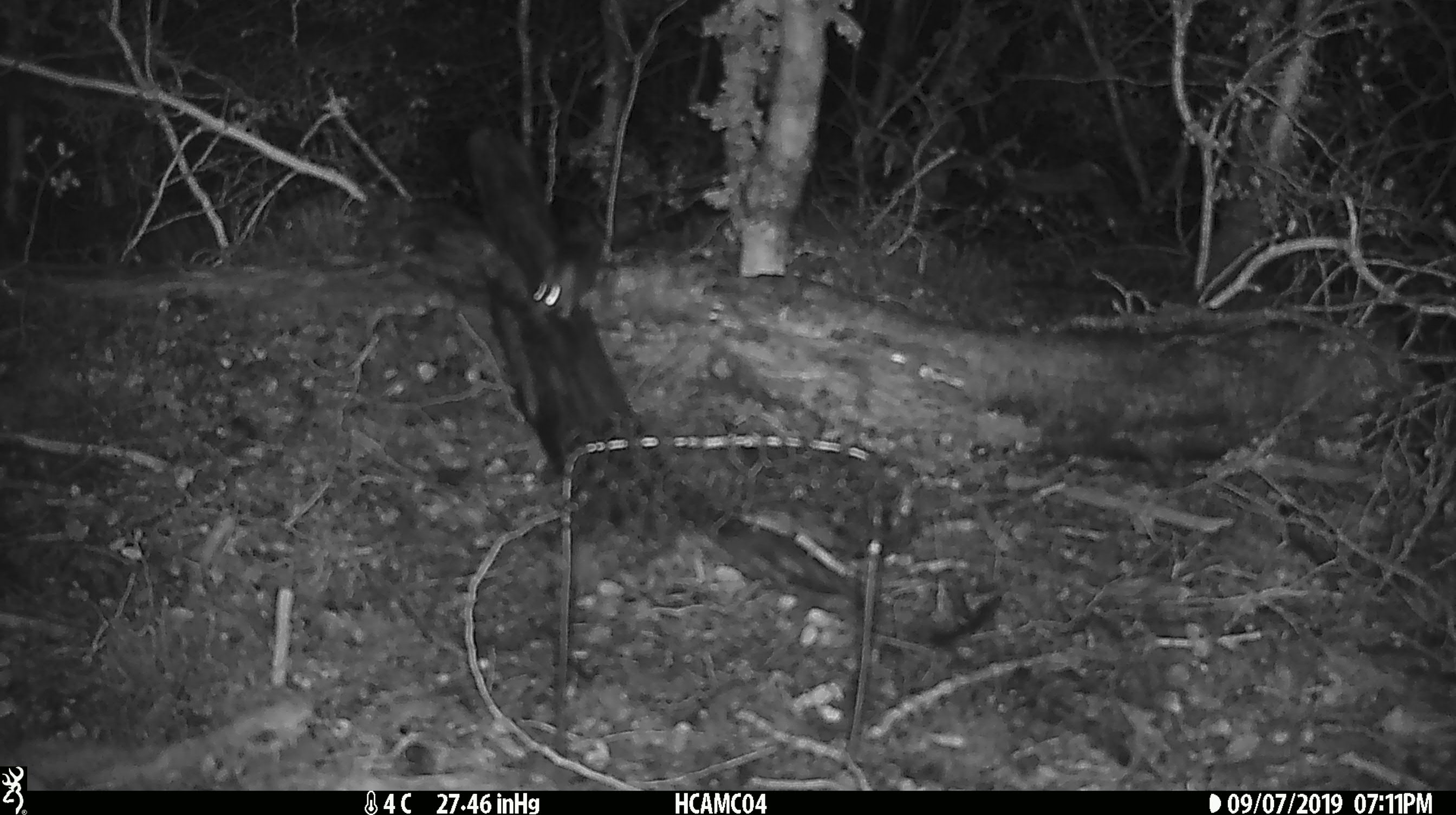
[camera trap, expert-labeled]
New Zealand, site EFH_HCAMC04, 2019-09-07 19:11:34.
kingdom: Animalia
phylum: Chordata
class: Mammalia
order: Rodentia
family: Muridae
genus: Mus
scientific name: Mus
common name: mouse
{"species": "mouse (Mus)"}